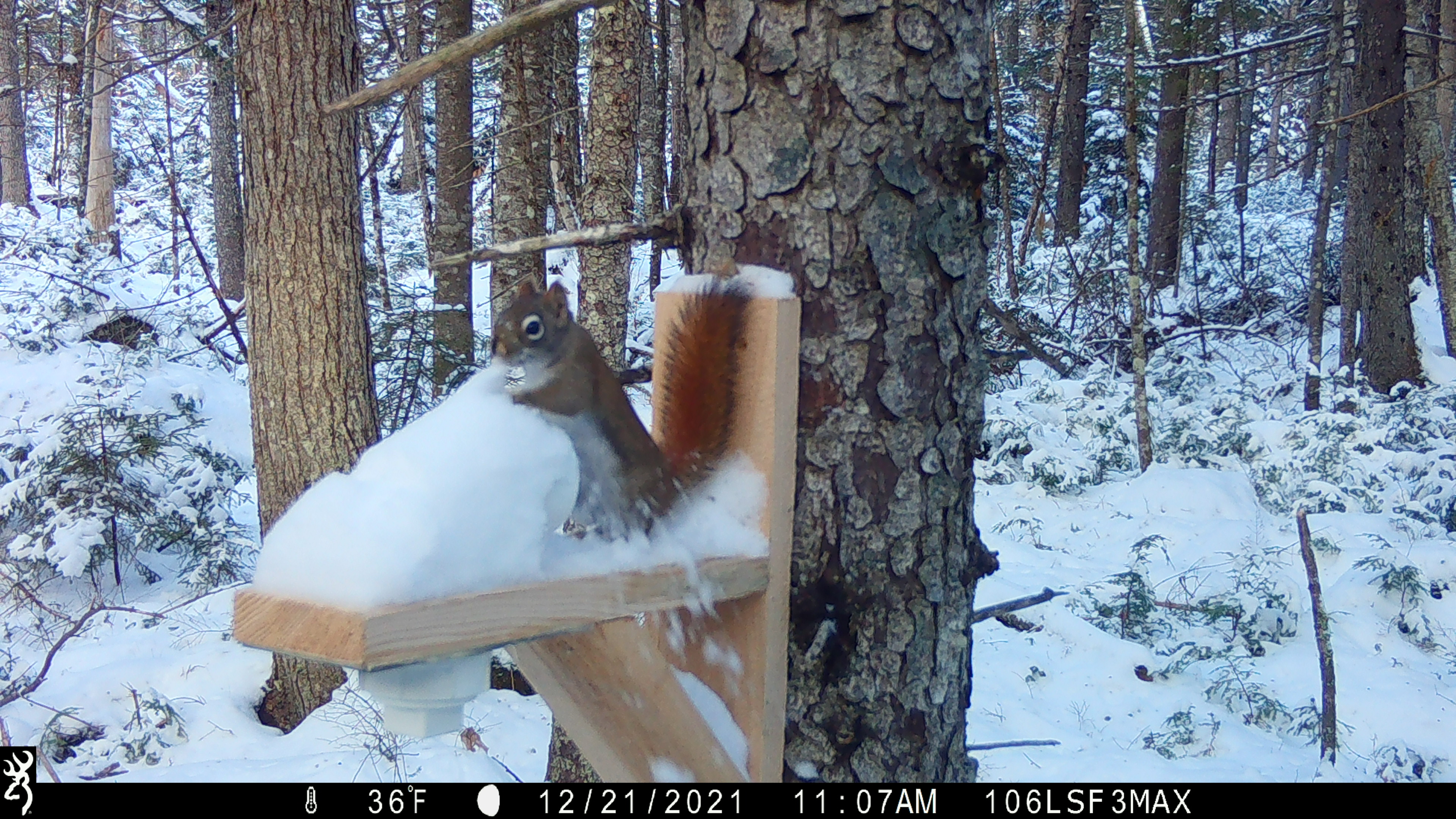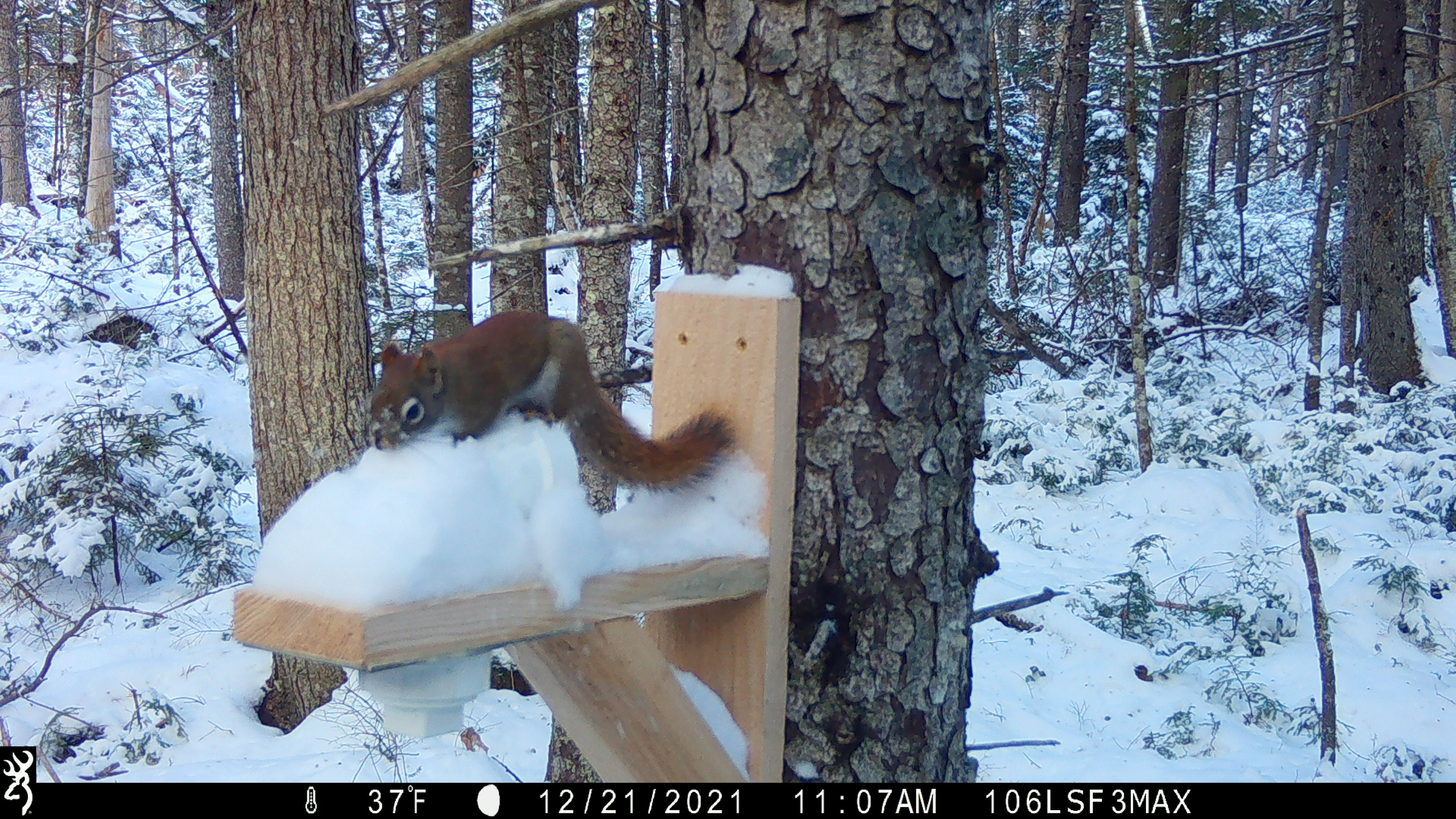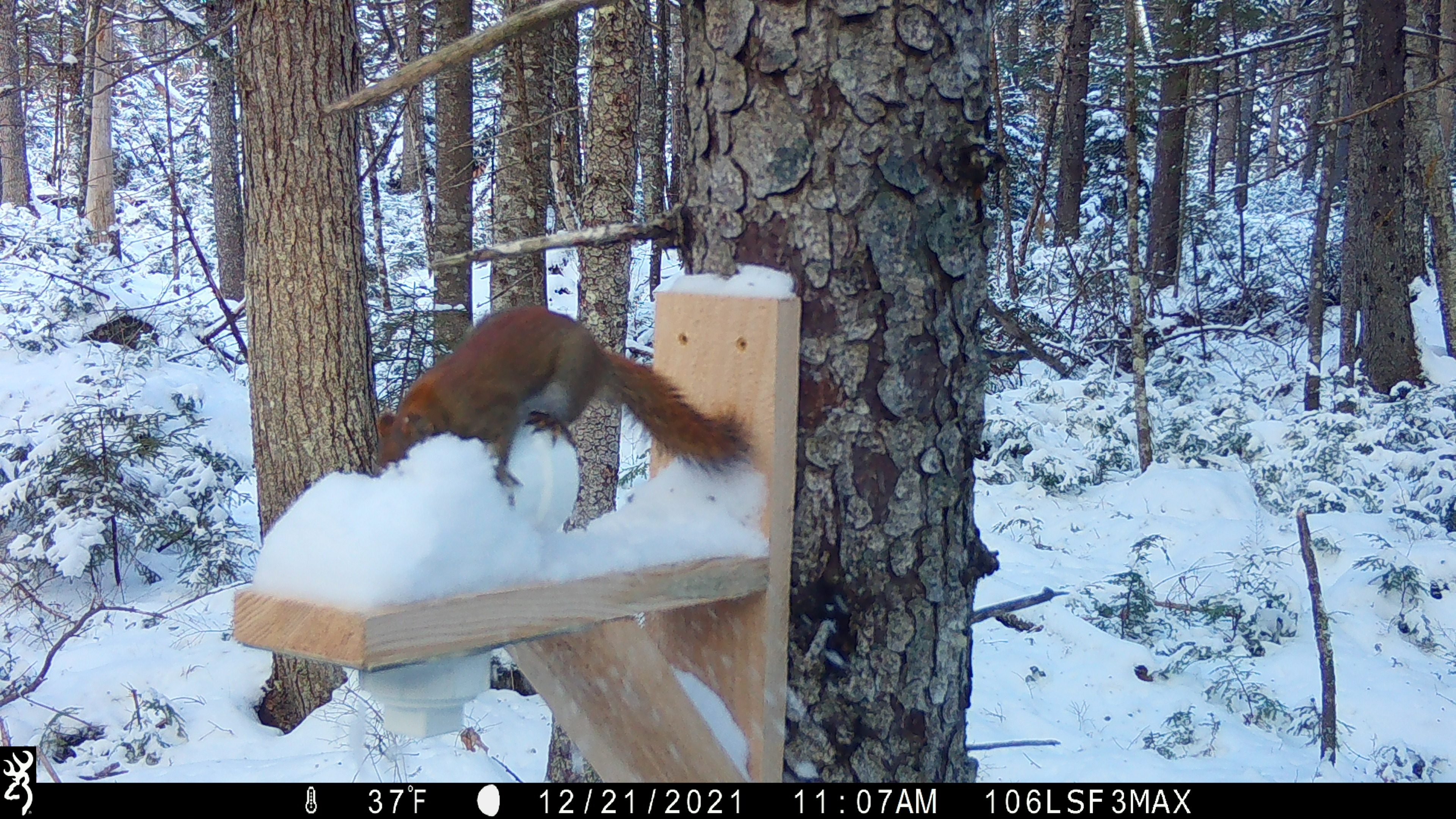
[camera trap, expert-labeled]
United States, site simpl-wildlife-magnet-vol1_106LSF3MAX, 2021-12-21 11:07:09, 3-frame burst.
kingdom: Animalia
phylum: Chordata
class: Mammalia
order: Rodentia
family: Sciuridae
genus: Tamiasciurus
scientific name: Tamiasciurus hudsonicus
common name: red squirrel